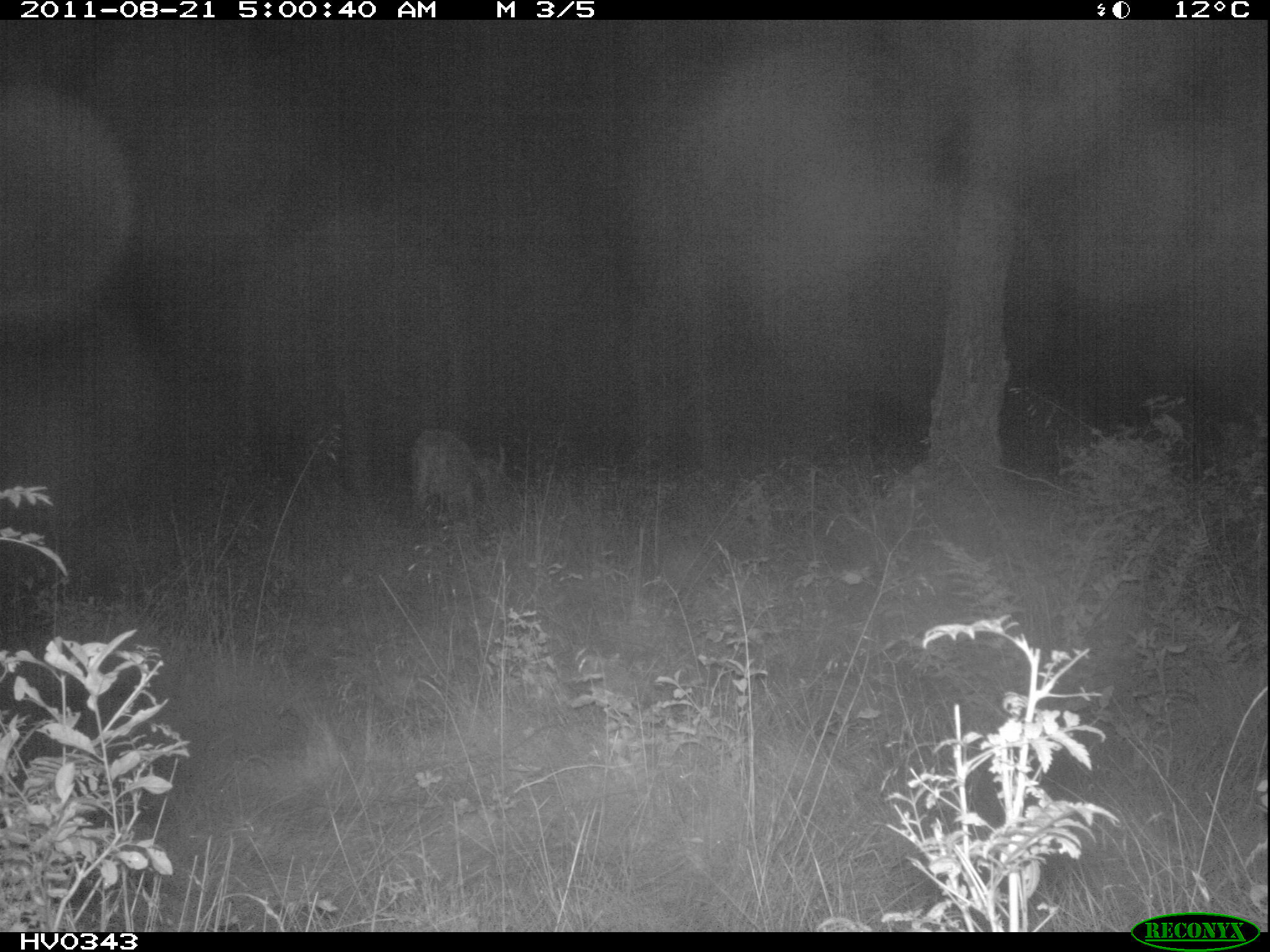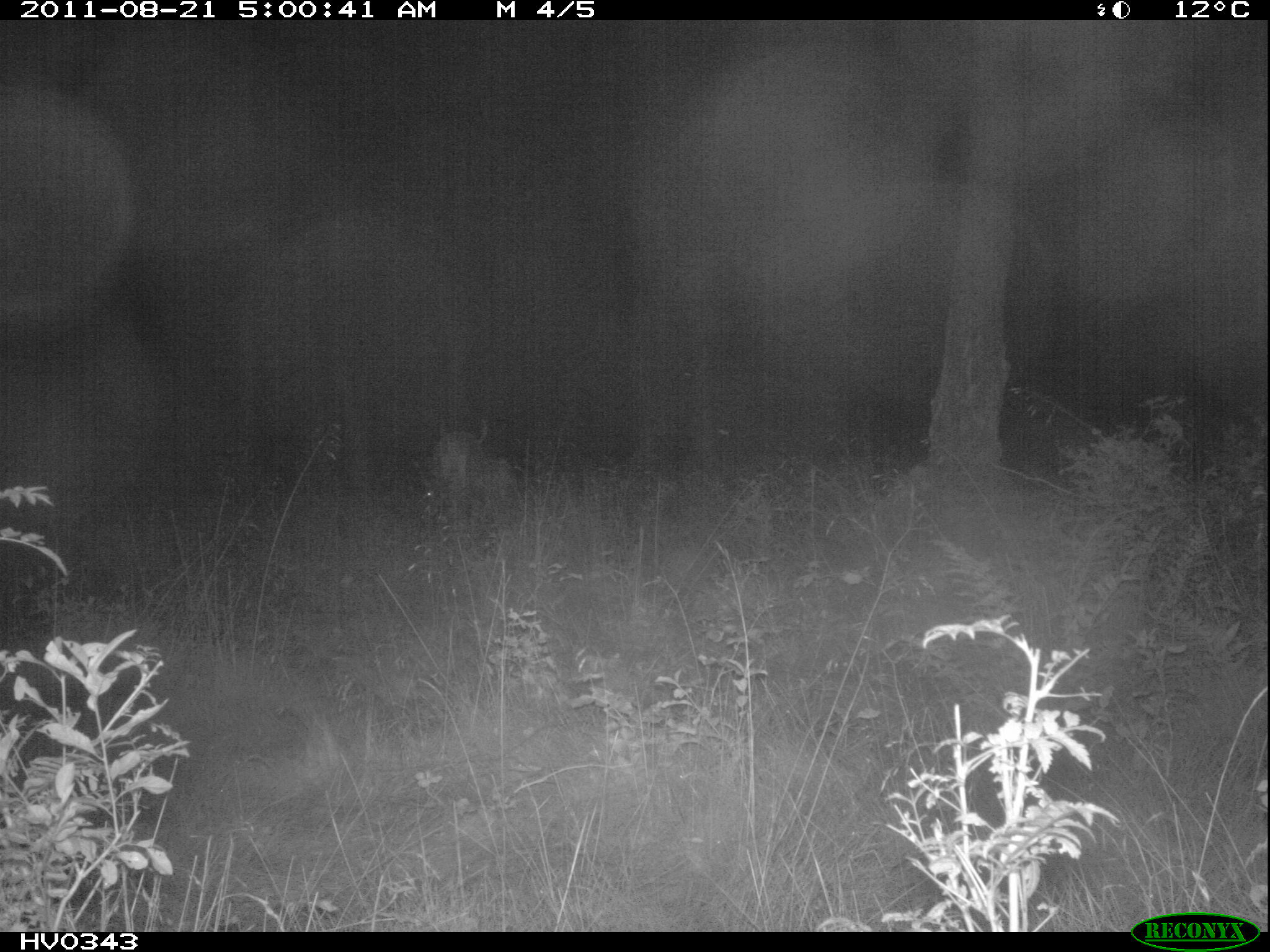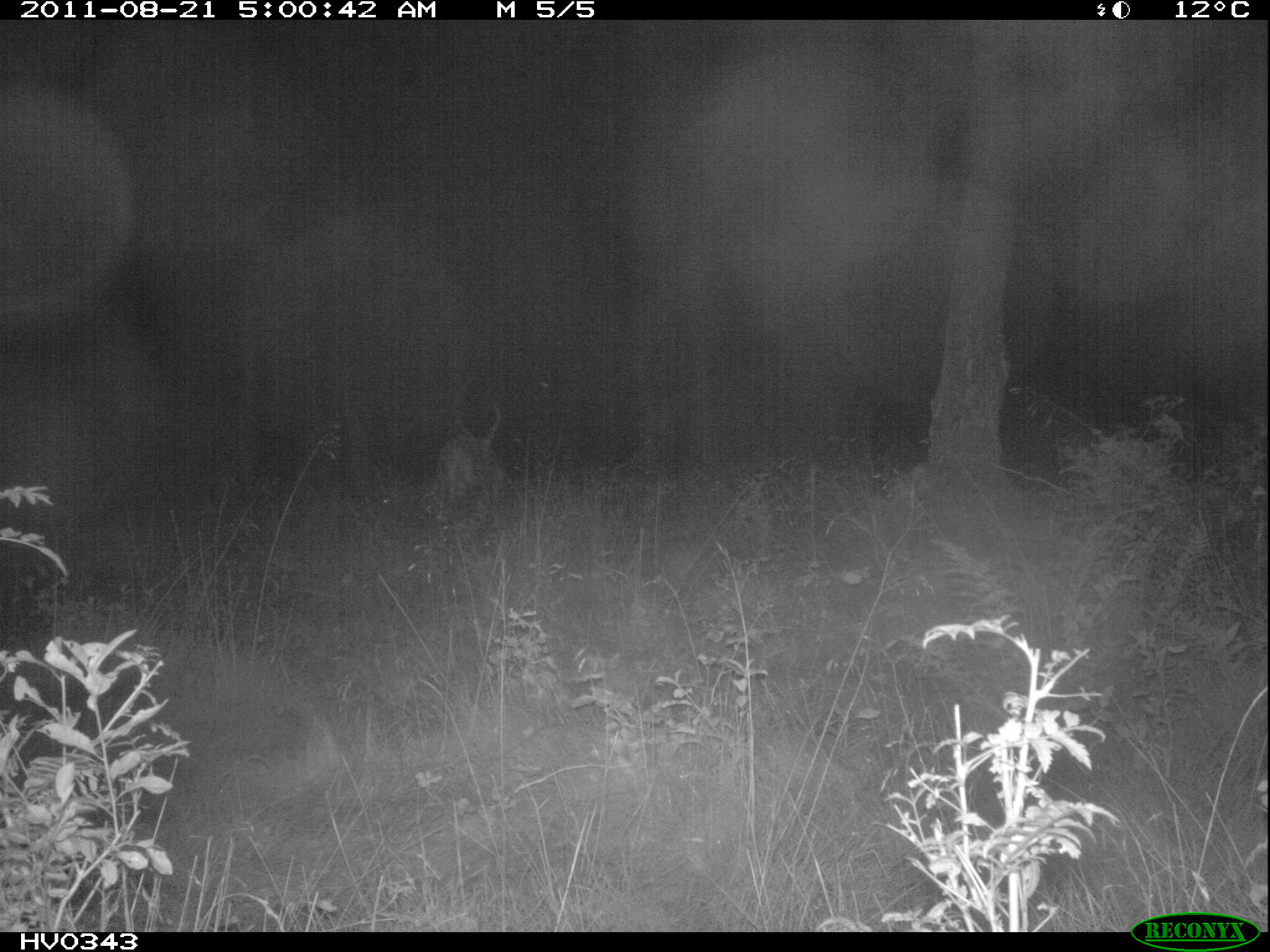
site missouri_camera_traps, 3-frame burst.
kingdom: Animalia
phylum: Chordata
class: Mammalia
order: Artiodactyla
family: Cervidae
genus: Cervus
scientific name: Cervus elaphus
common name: red deer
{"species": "red deer (Cervus elaphus)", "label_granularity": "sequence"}